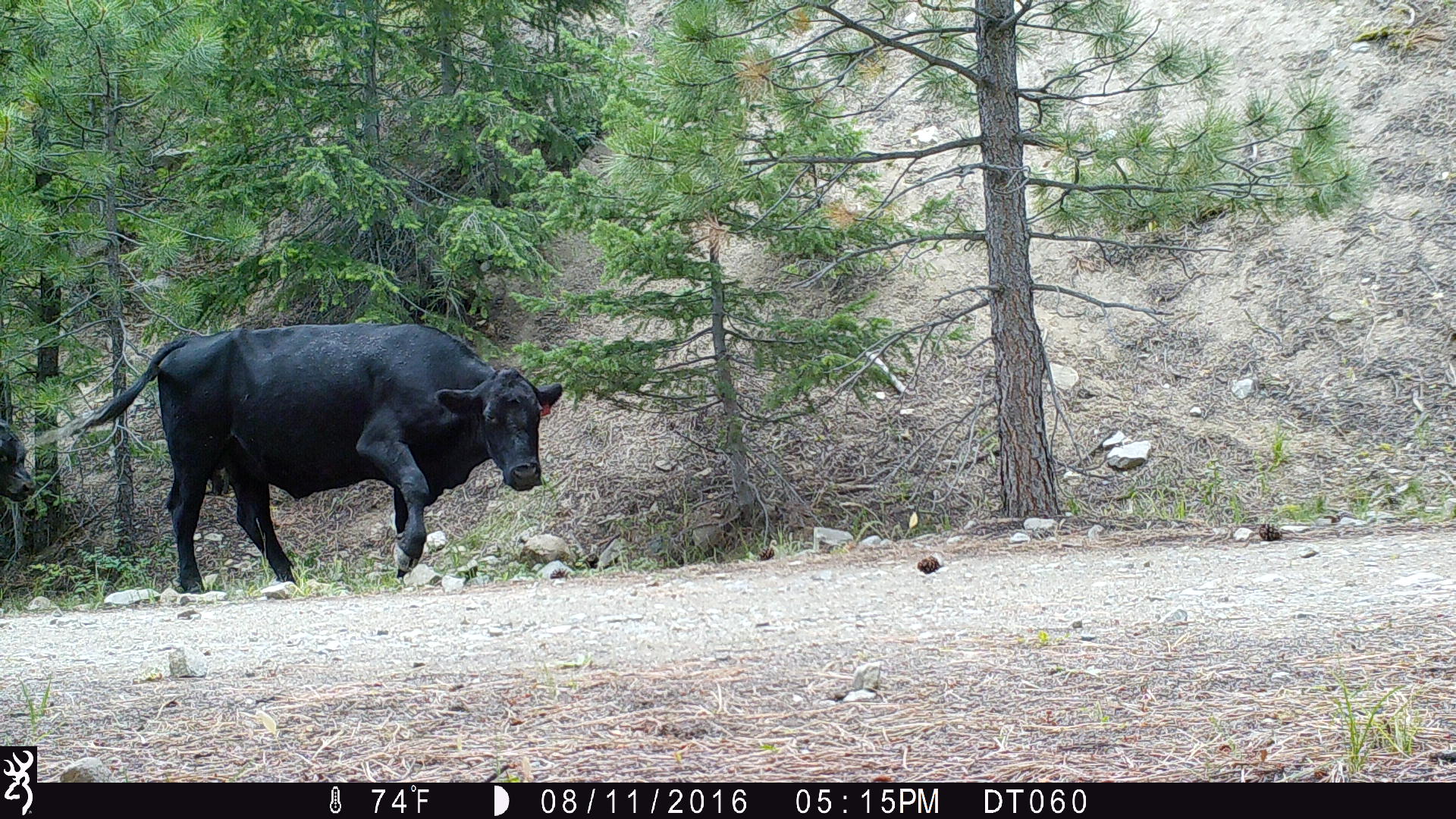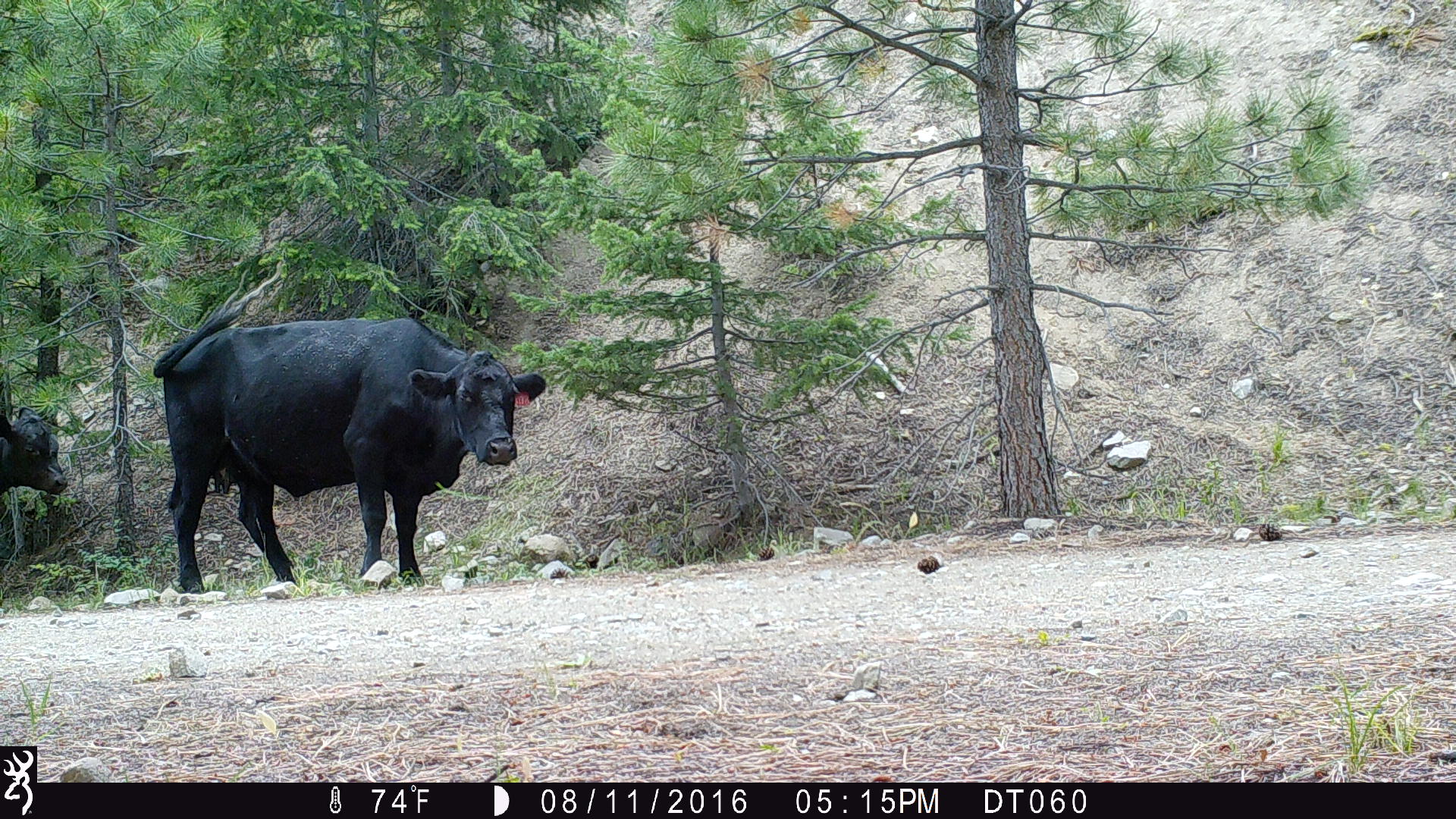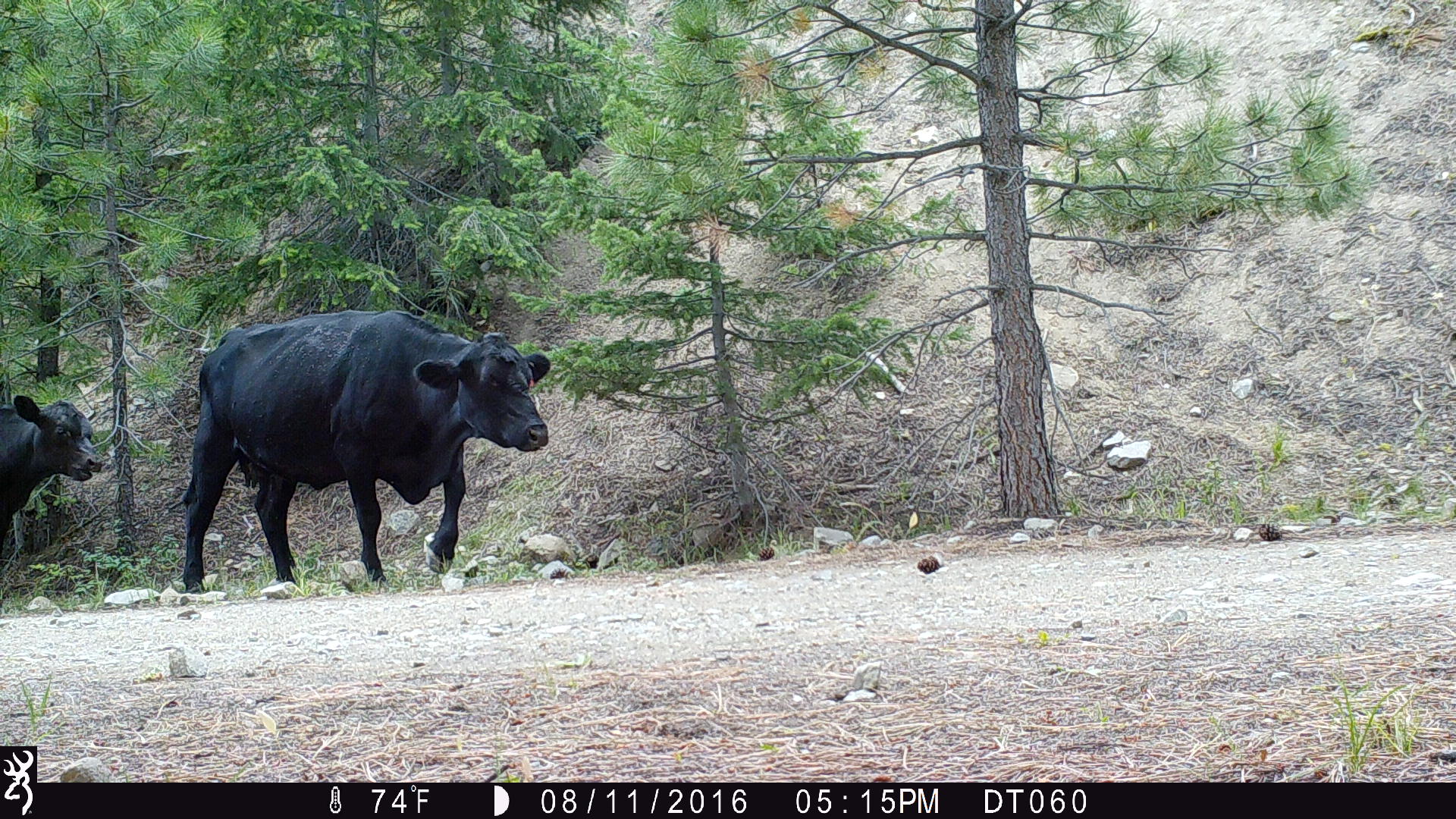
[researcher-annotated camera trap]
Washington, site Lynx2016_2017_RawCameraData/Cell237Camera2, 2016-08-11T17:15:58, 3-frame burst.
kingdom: Animalia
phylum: Chordata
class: Mammalia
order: Artiodactyla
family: Bovidae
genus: Bos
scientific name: Bos taurus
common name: domestic cattle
Domestic cattle (Bos taurus). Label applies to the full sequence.